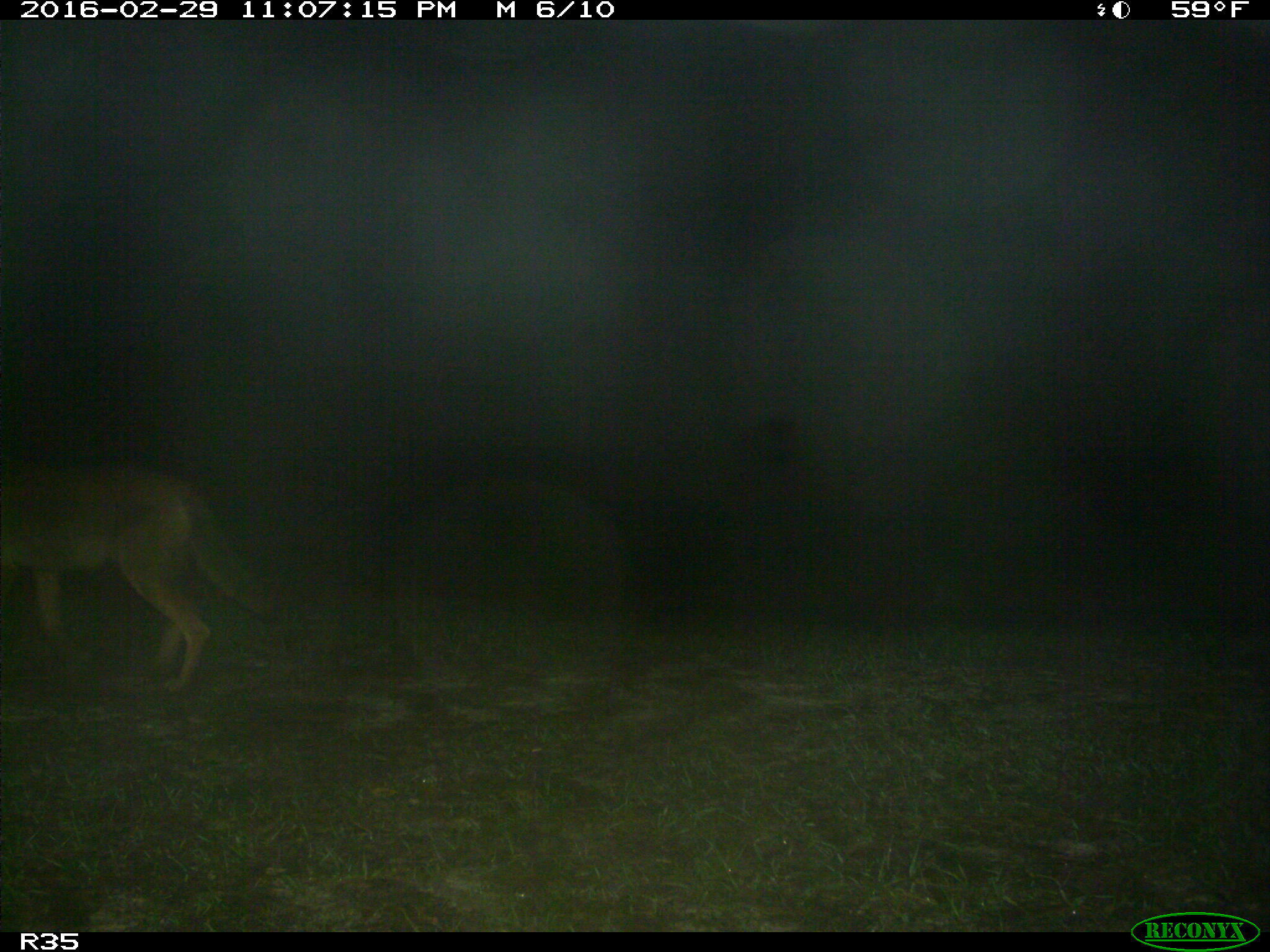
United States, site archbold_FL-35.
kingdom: Animalia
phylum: Chordata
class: Mammalia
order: Carnivora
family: Canidae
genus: Canis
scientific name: Canis latrans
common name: coyote